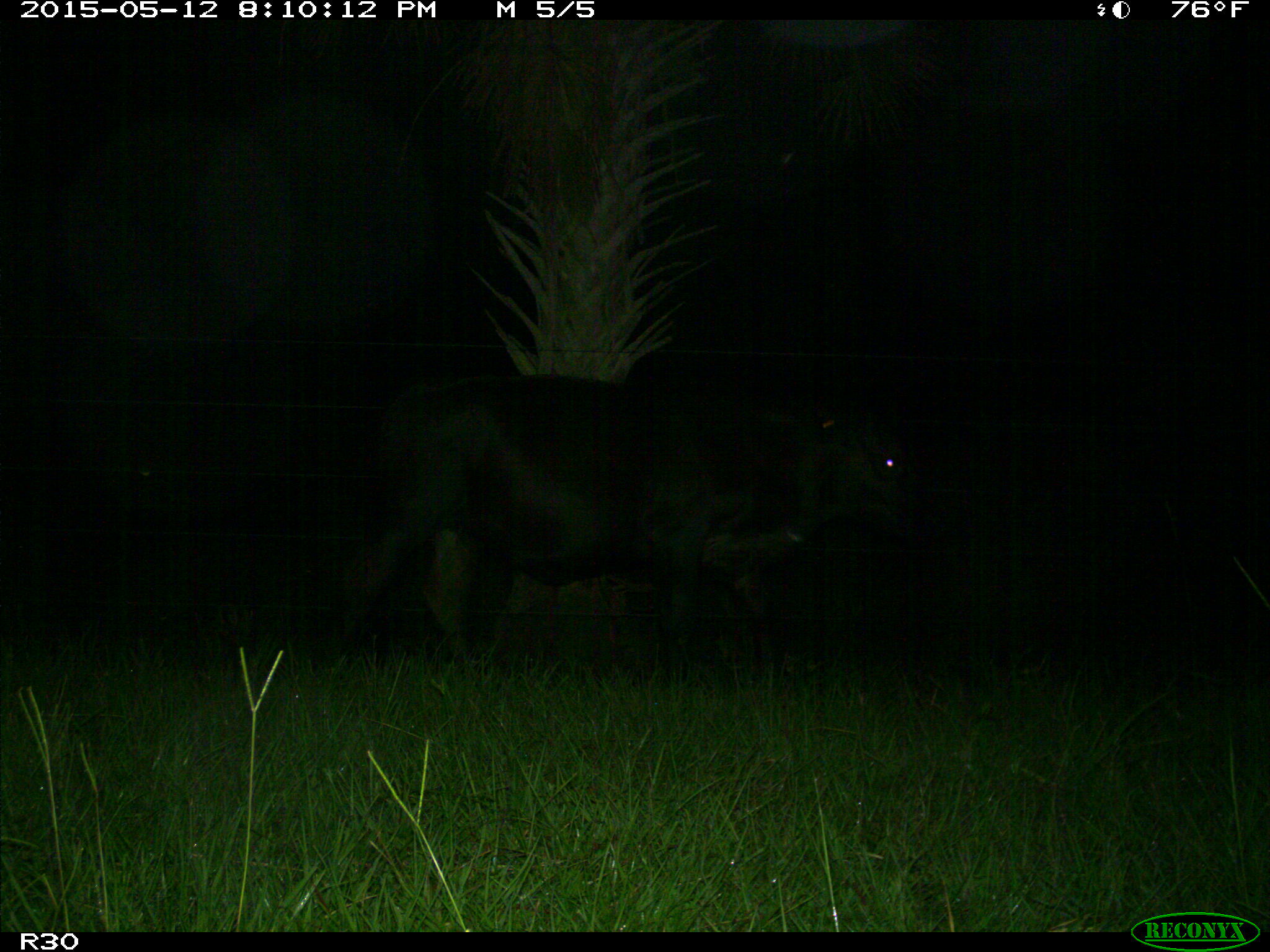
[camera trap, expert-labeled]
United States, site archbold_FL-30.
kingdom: Animalia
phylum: Chordata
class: Mammalia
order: Artiodactyla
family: Bovidae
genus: Bos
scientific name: Bos taurus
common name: domestic cow